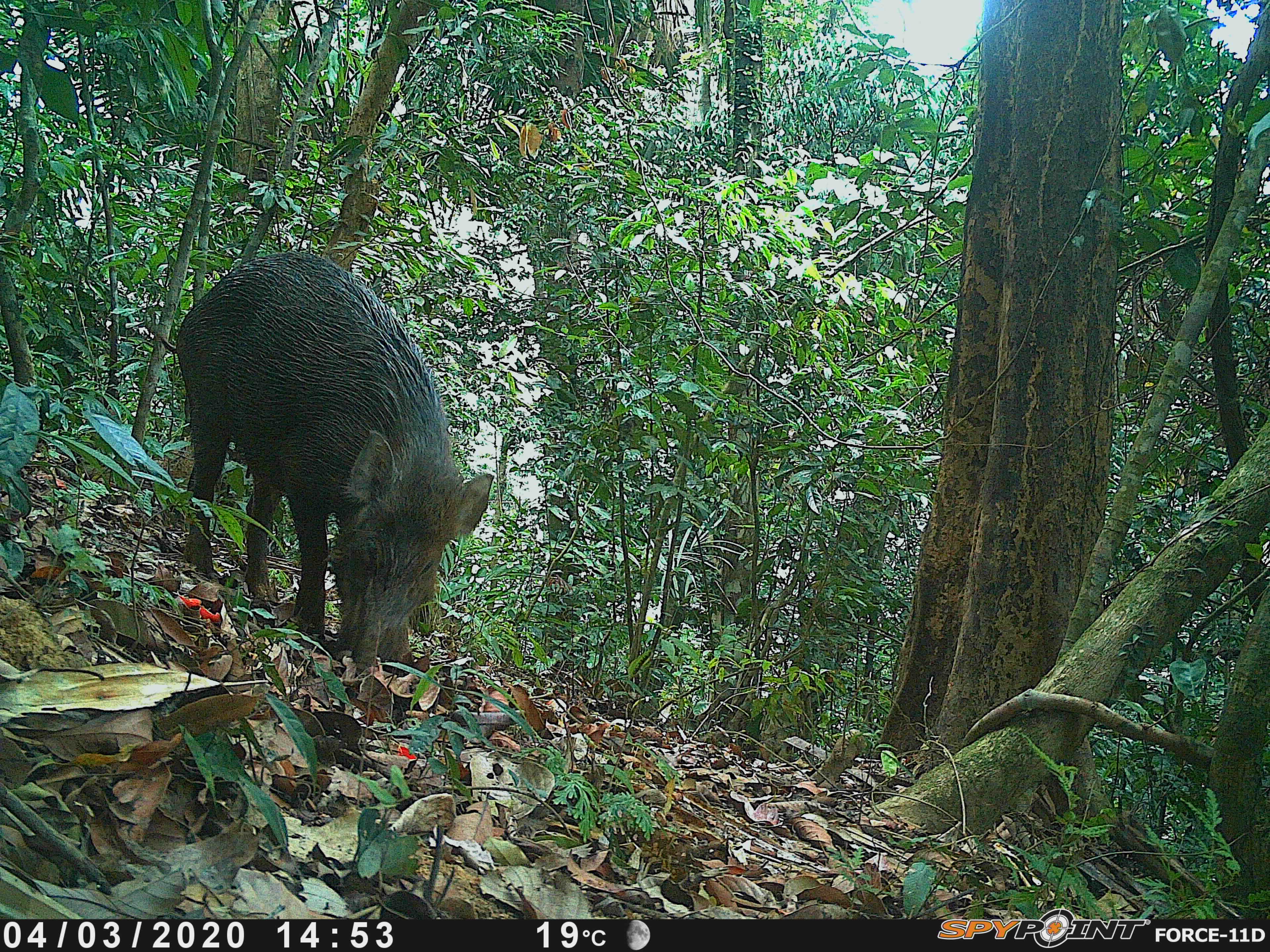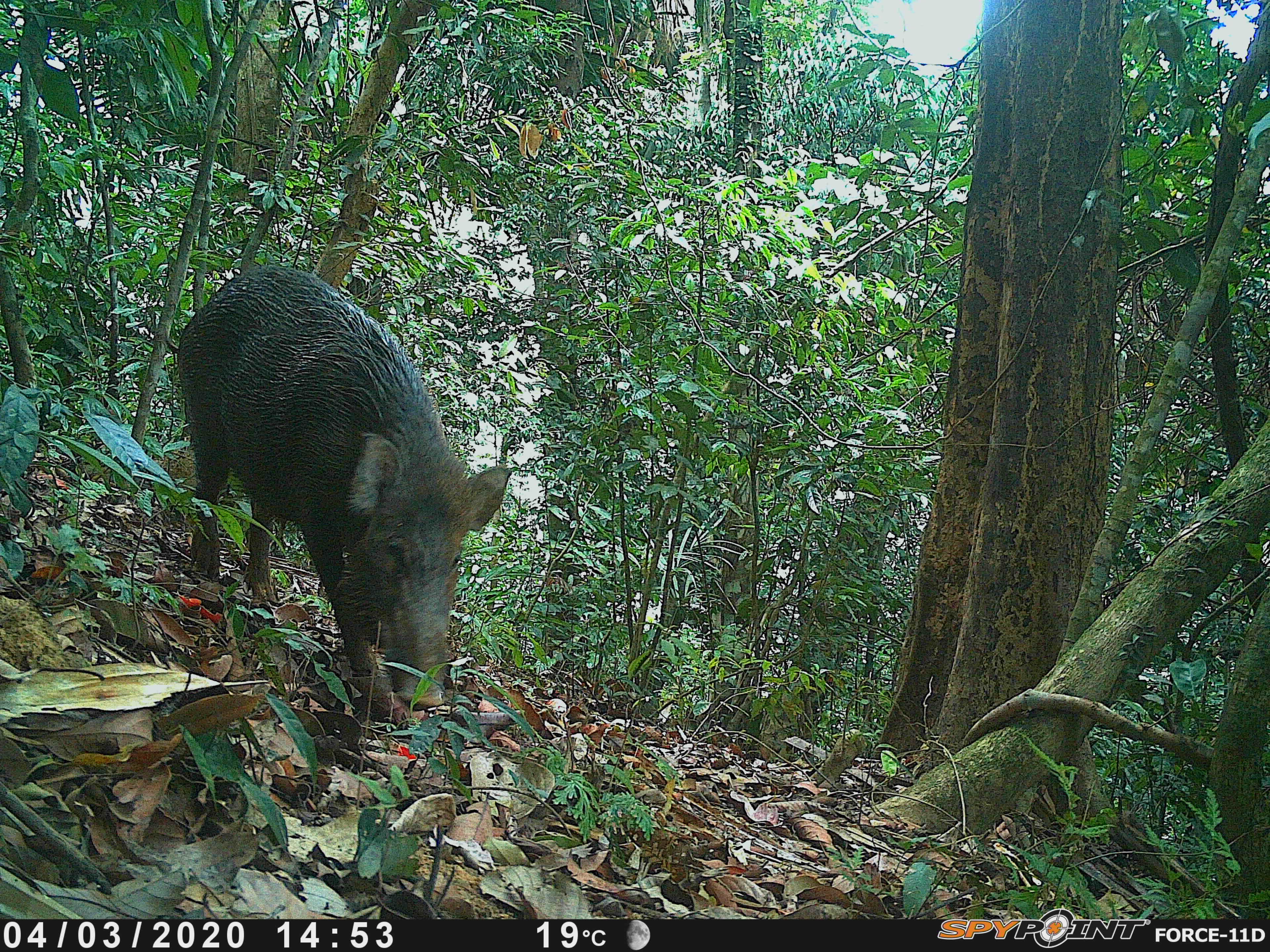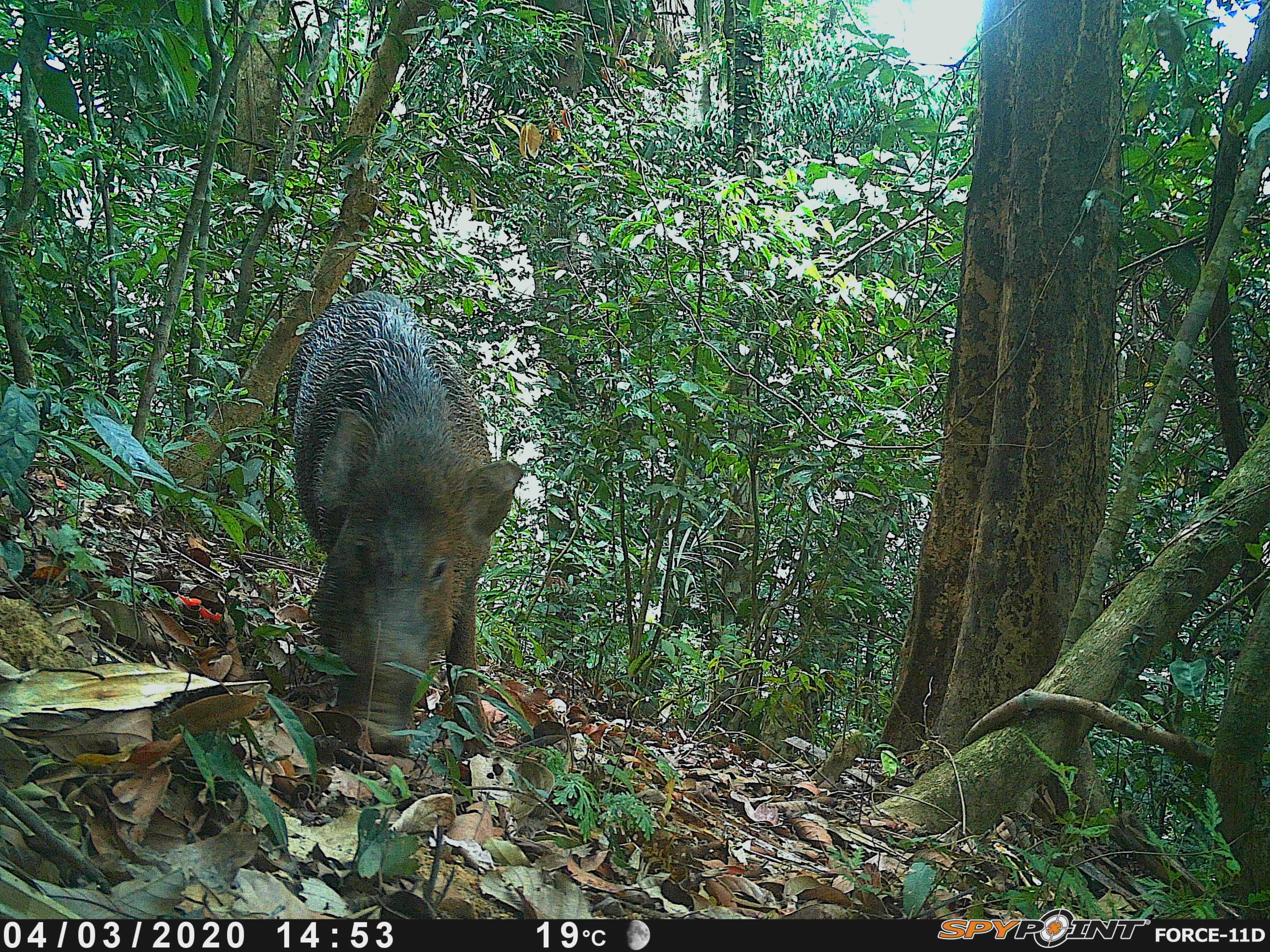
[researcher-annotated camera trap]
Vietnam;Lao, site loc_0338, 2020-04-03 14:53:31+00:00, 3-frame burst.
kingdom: Animalia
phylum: Chordata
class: Mammalia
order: Artiodactyla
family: Suidae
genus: Sus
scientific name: Sus scrofa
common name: eurasian wild pig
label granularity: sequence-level